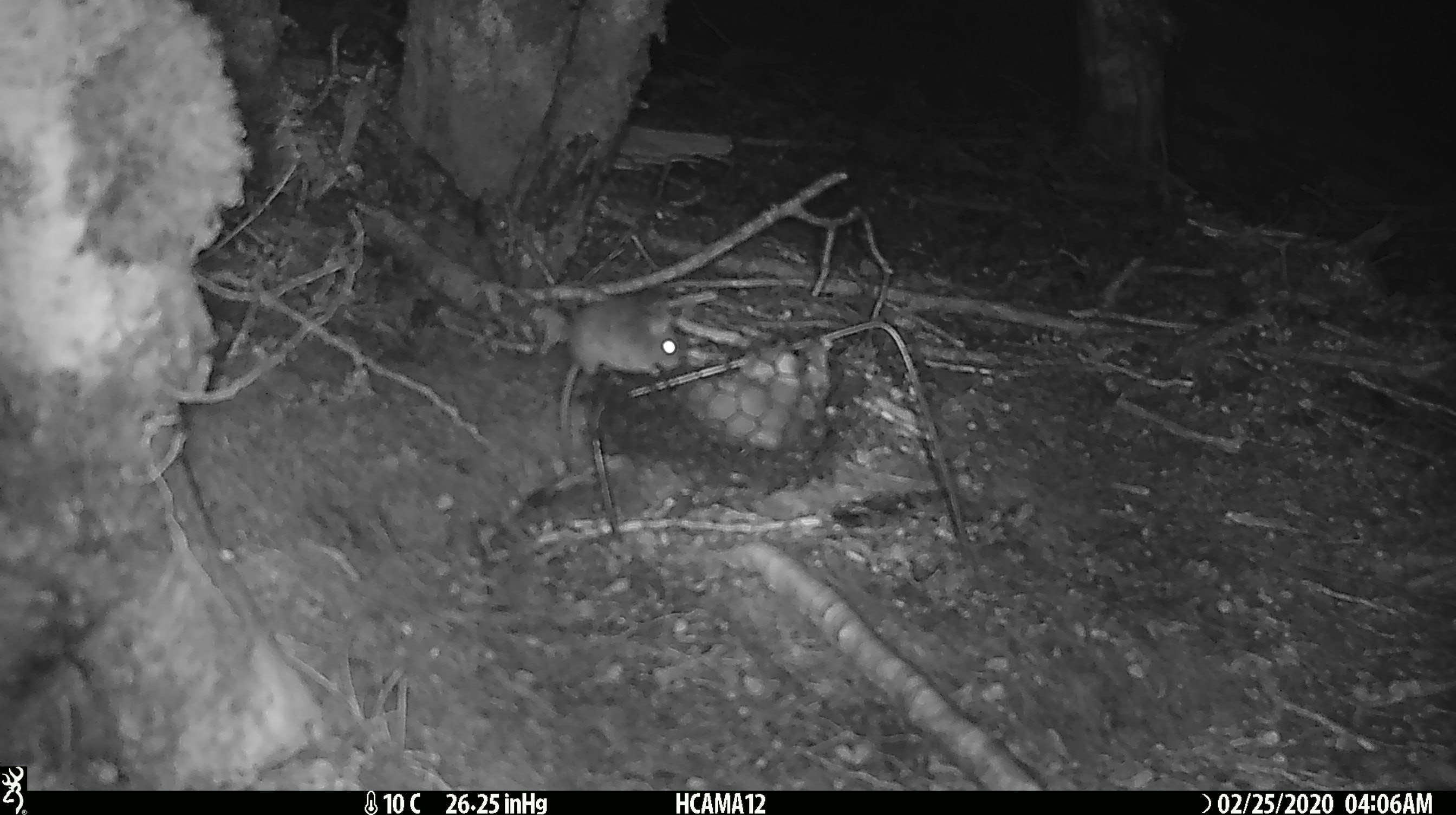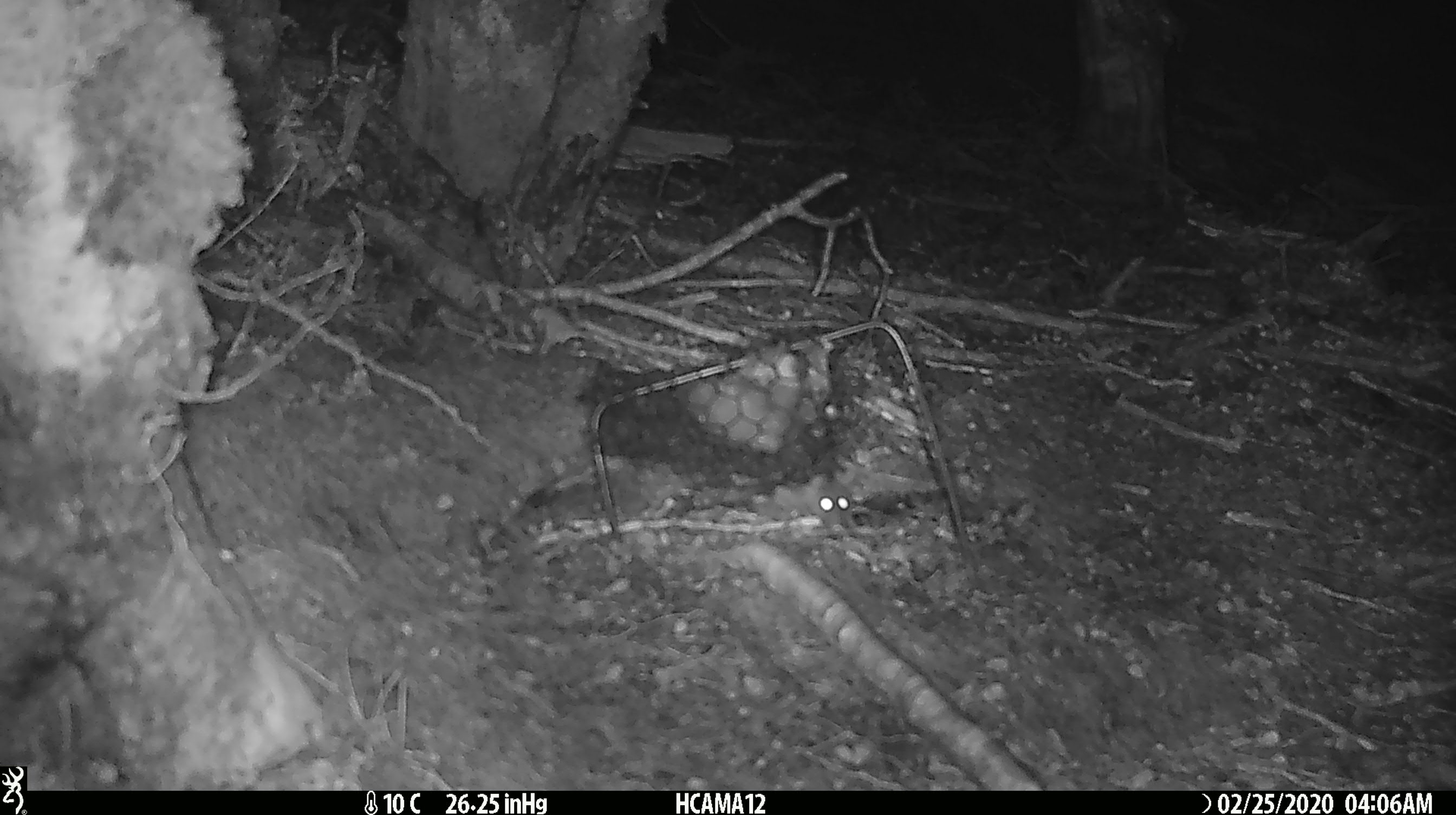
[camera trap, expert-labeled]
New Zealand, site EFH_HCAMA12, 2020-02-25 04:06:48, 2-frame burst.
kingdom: Animalia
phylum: Chordata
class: Mammalia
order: Rodentia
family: Muridae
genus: Mus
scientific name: Mus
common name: mouse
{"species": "mouse (Mus)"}